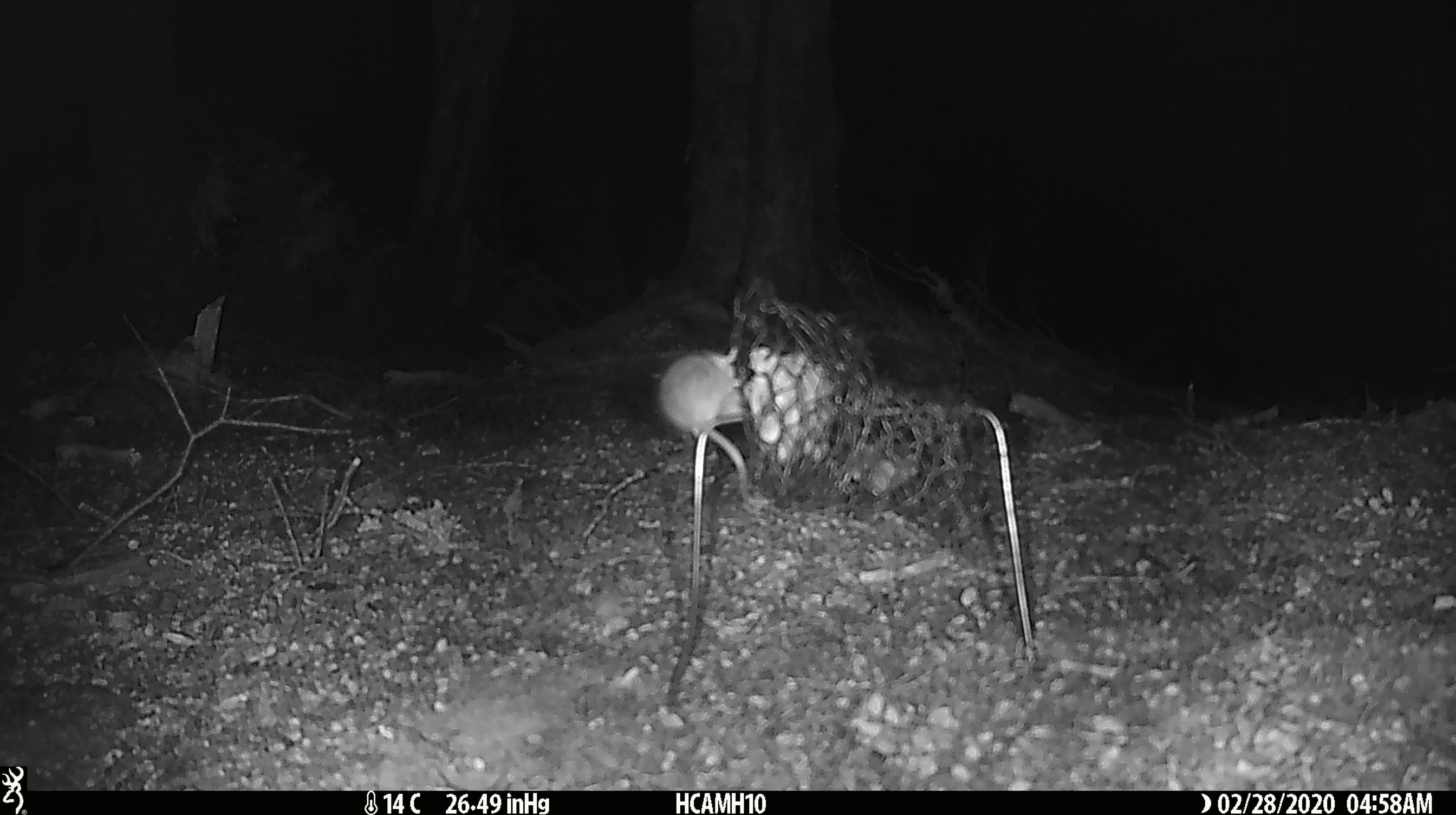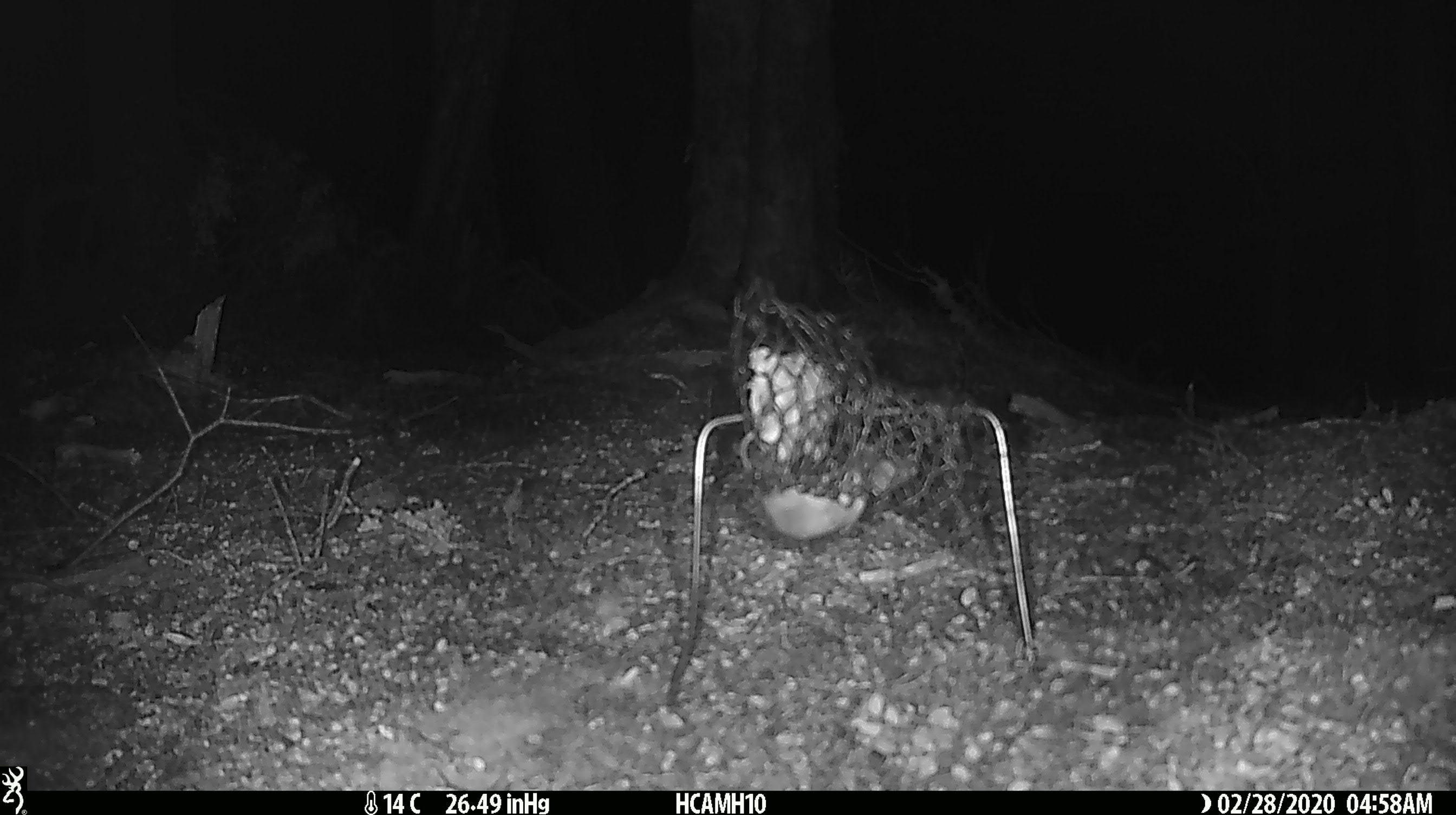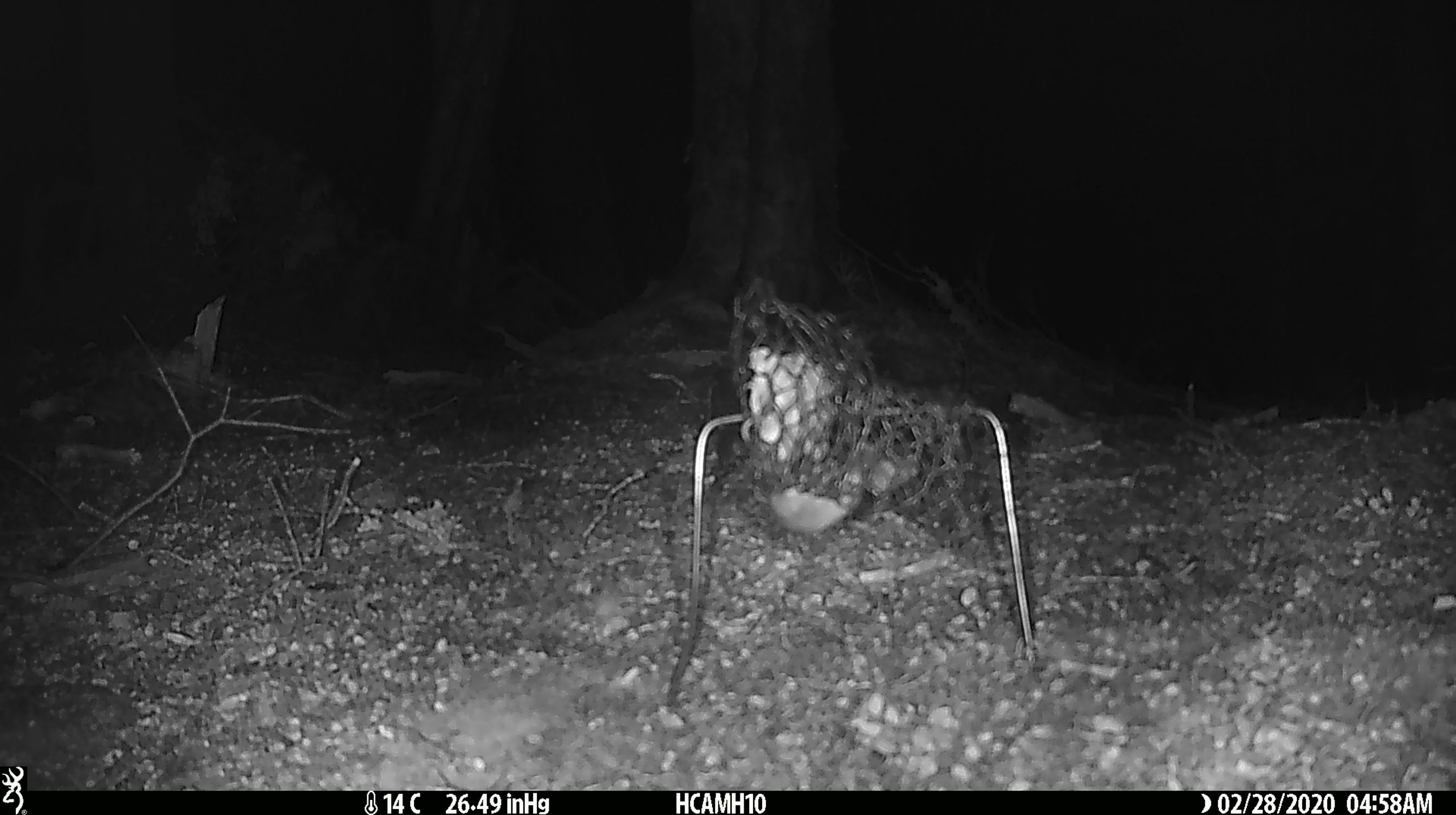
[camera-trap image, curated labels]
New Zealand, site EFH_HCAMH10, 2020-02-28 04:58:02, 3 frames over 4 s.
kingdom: Animalia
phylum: Chordata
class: Mammalia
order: Rodentia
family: Muridae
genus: Mus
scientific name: Mus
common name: mouse